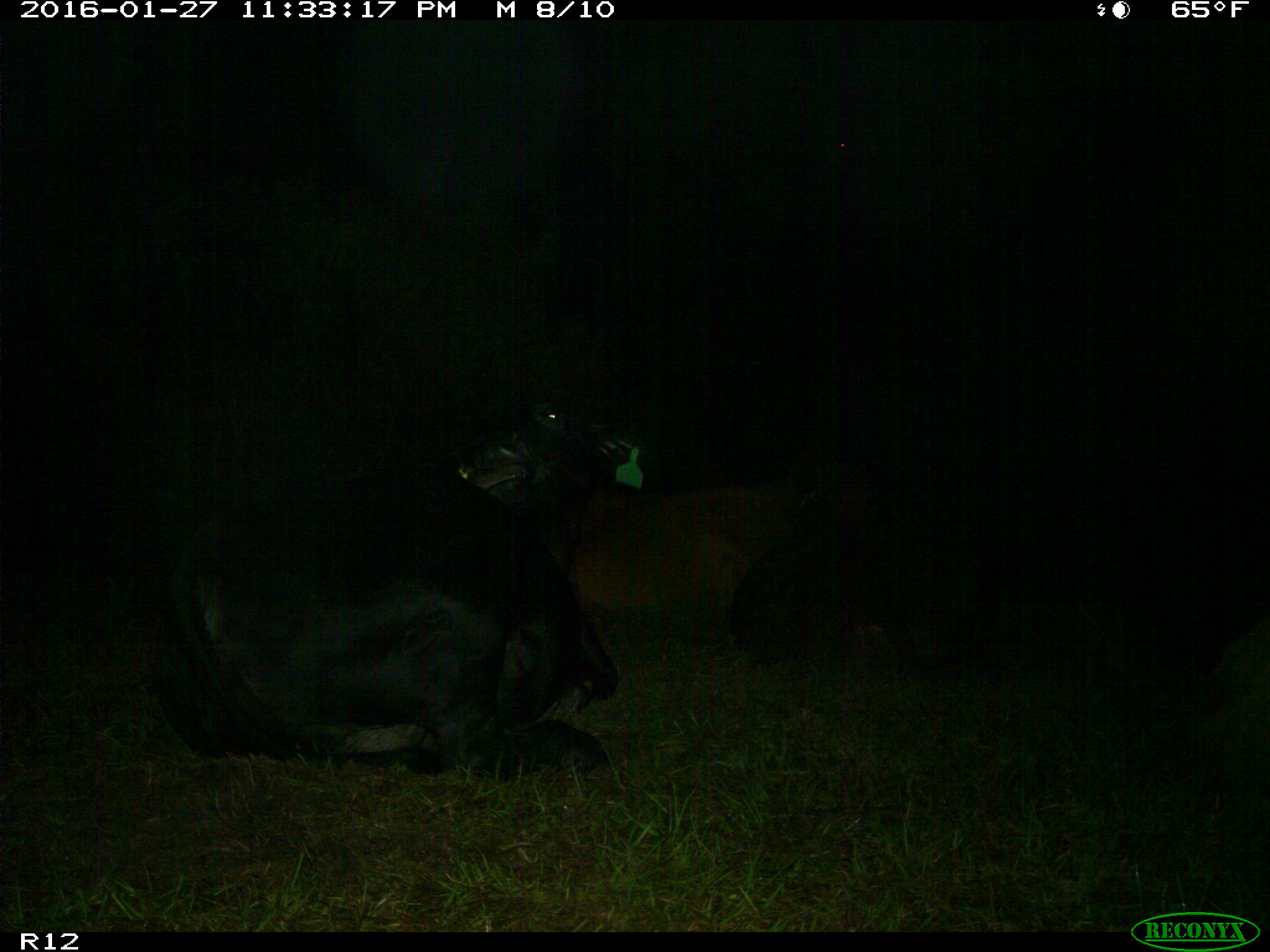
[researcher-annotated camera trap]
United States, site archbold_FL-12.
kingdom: Animalia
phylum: Chordata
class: Mammalia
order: Artiodactyla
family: Bovidae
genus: Bos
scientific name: Bos taurus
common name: domestic cow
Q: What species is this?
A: Bos taurus (domestic cow).